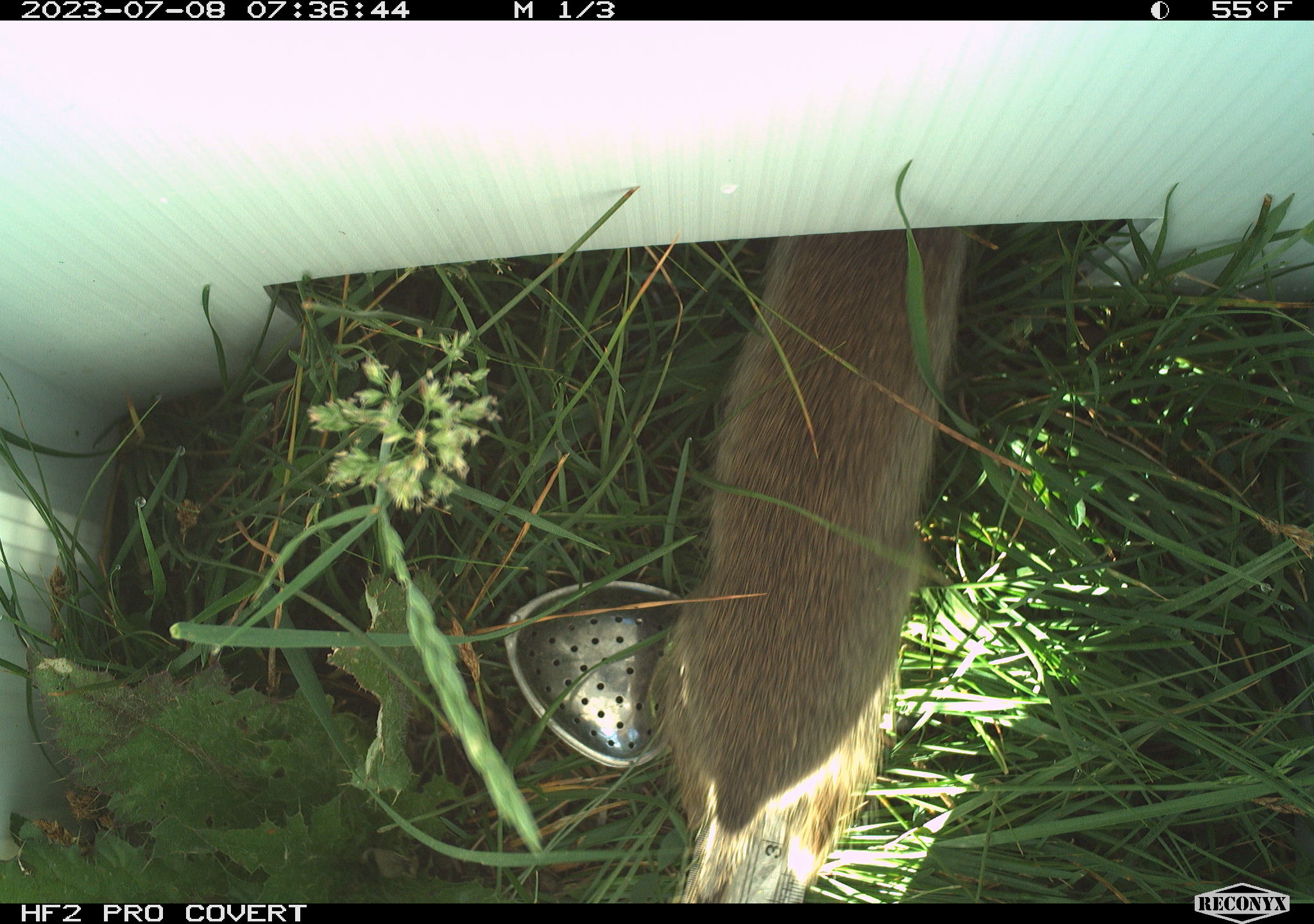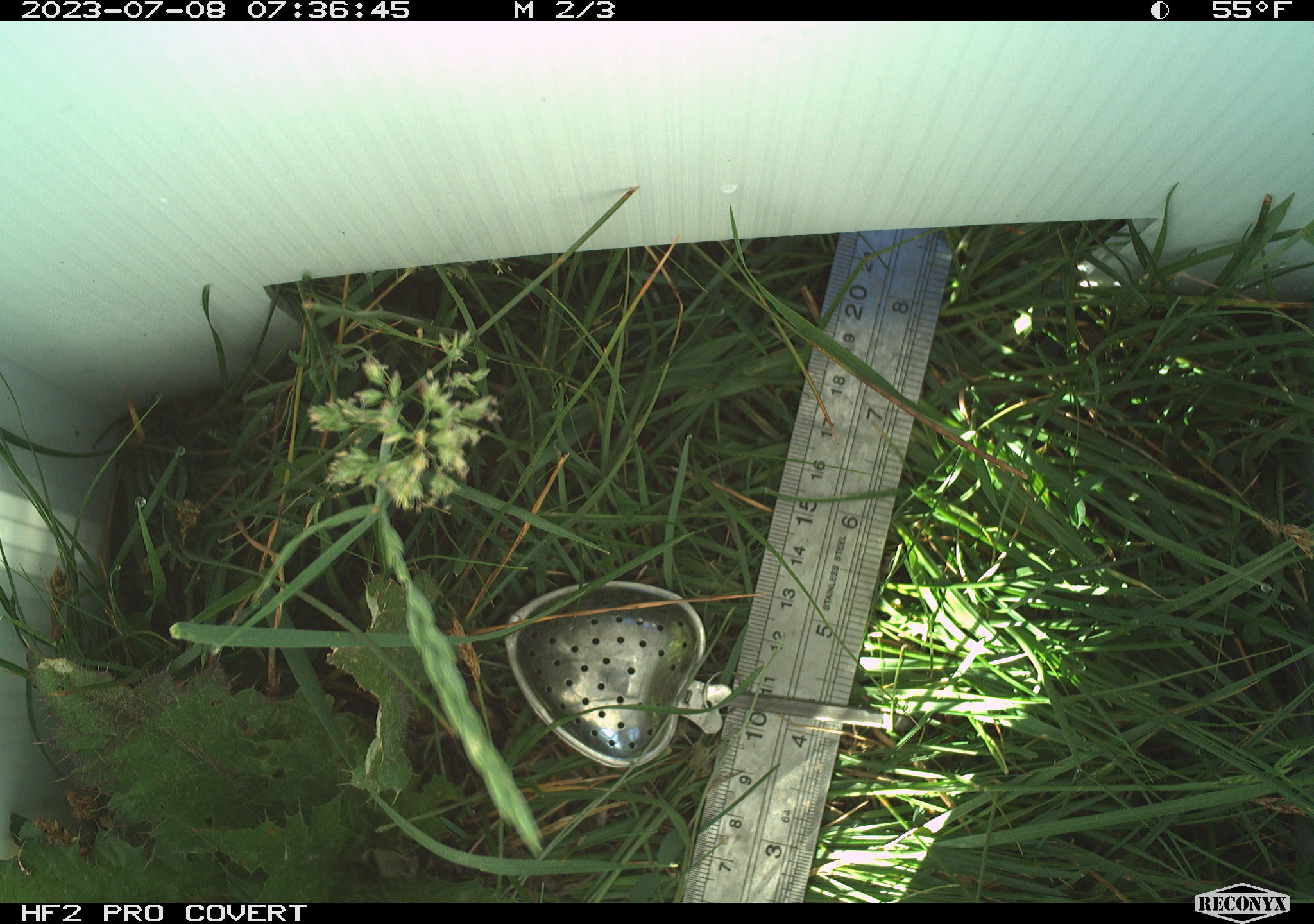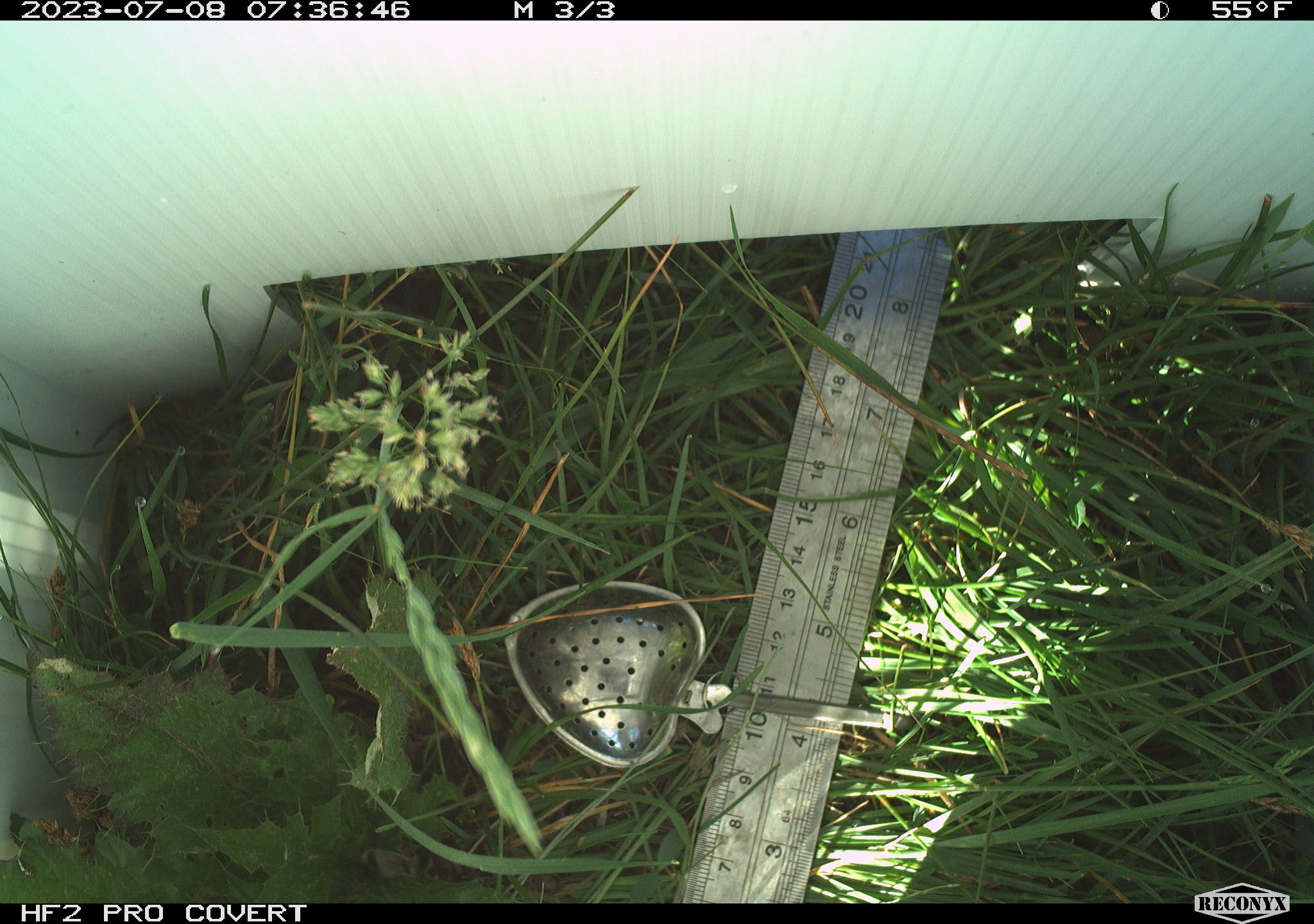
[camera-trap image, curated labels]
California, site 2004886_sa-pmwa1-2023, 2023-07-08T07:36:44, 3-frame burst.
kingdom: Animalia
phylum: Chordata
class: Mammalia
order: Rodentia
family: Sciuridae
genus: Urocitellus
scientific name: Urocitellus beldingi beldingi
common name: belding's ground squirrel